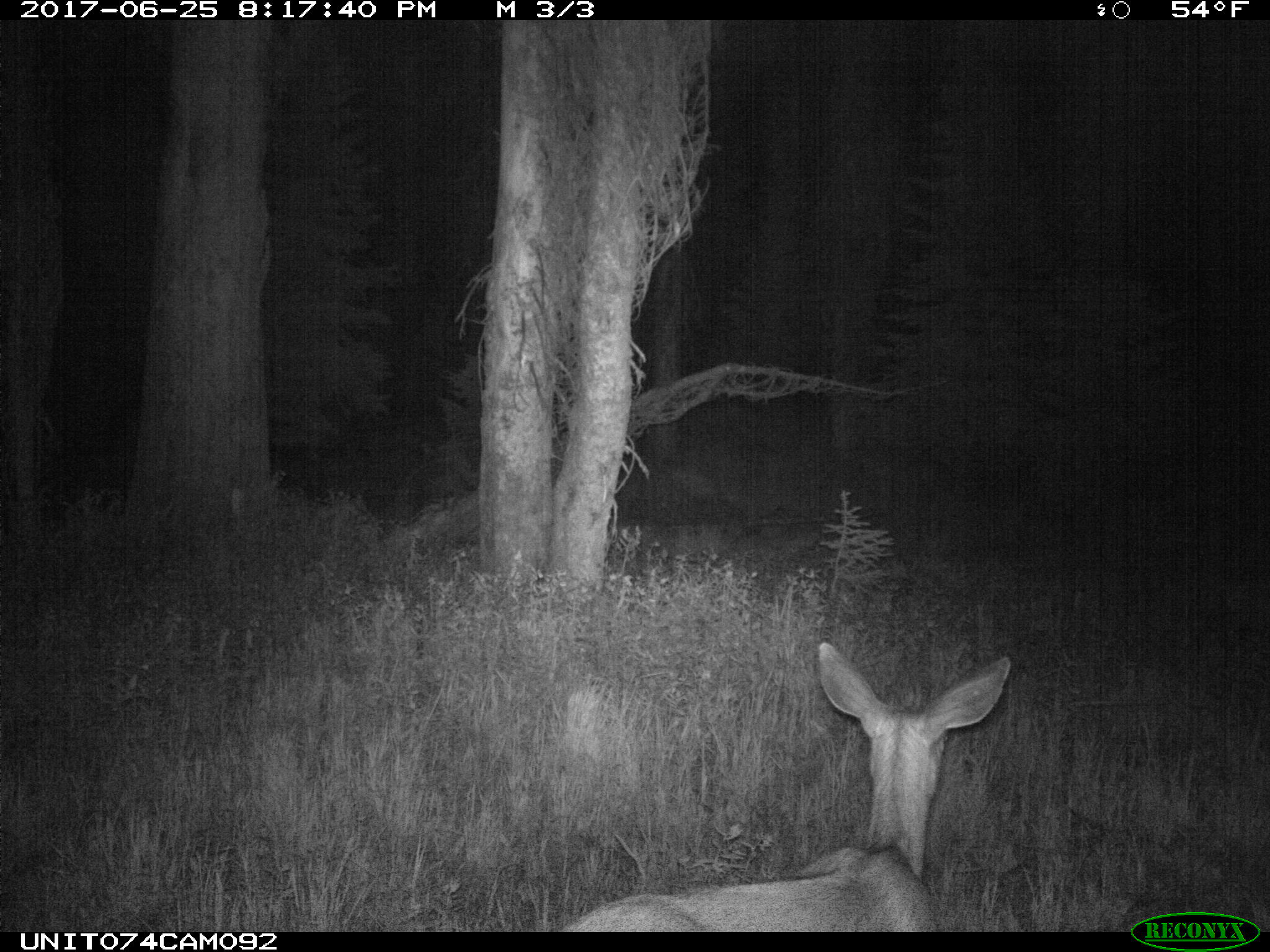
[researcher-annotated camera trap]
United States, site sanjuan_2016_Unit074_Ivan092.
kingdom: Animalia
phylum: Chordata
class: Mammalia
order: Artiodactyla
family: Cervidae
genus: Odocoileus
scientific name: Odocoileus hemionus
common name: mule deer